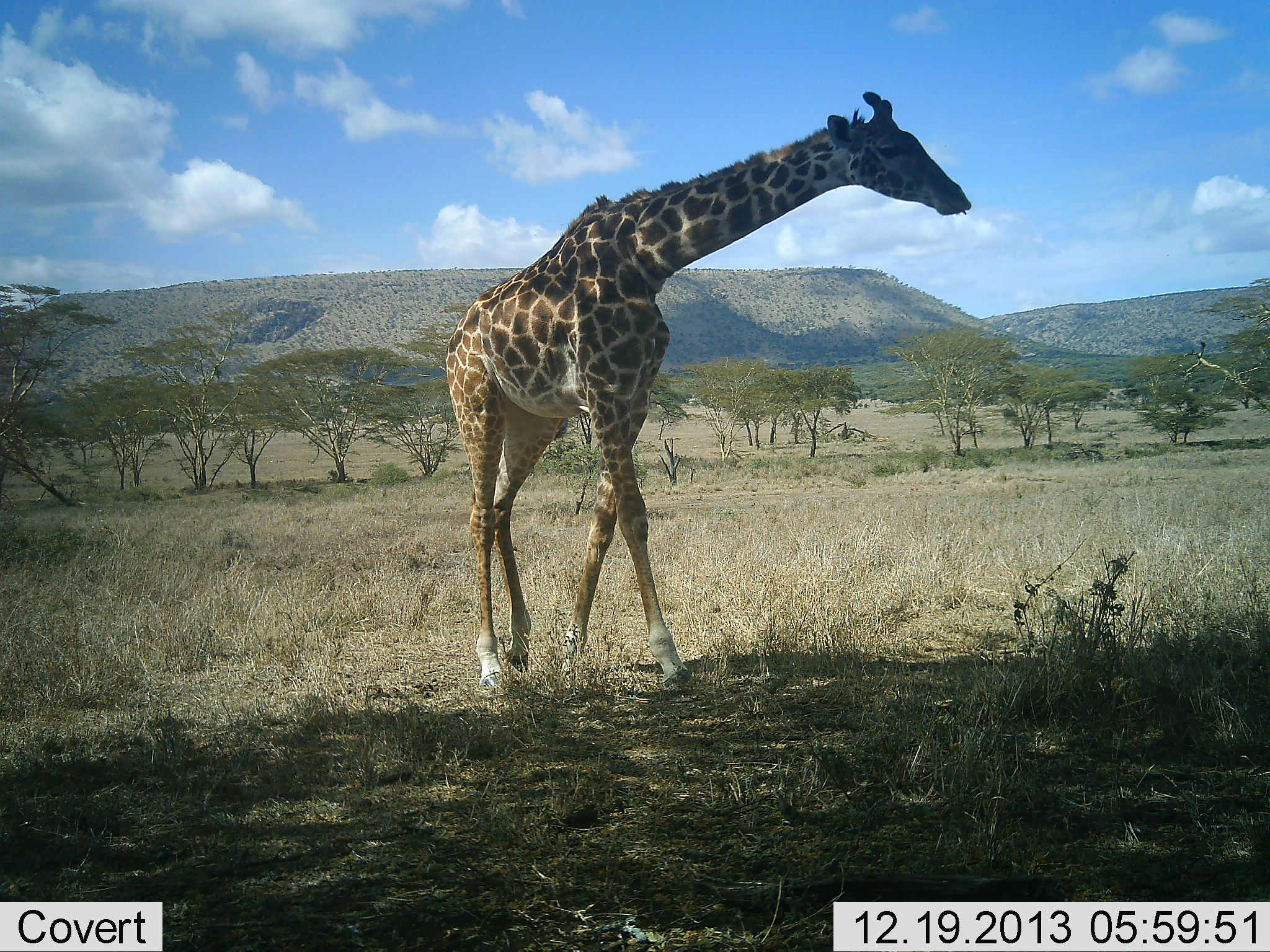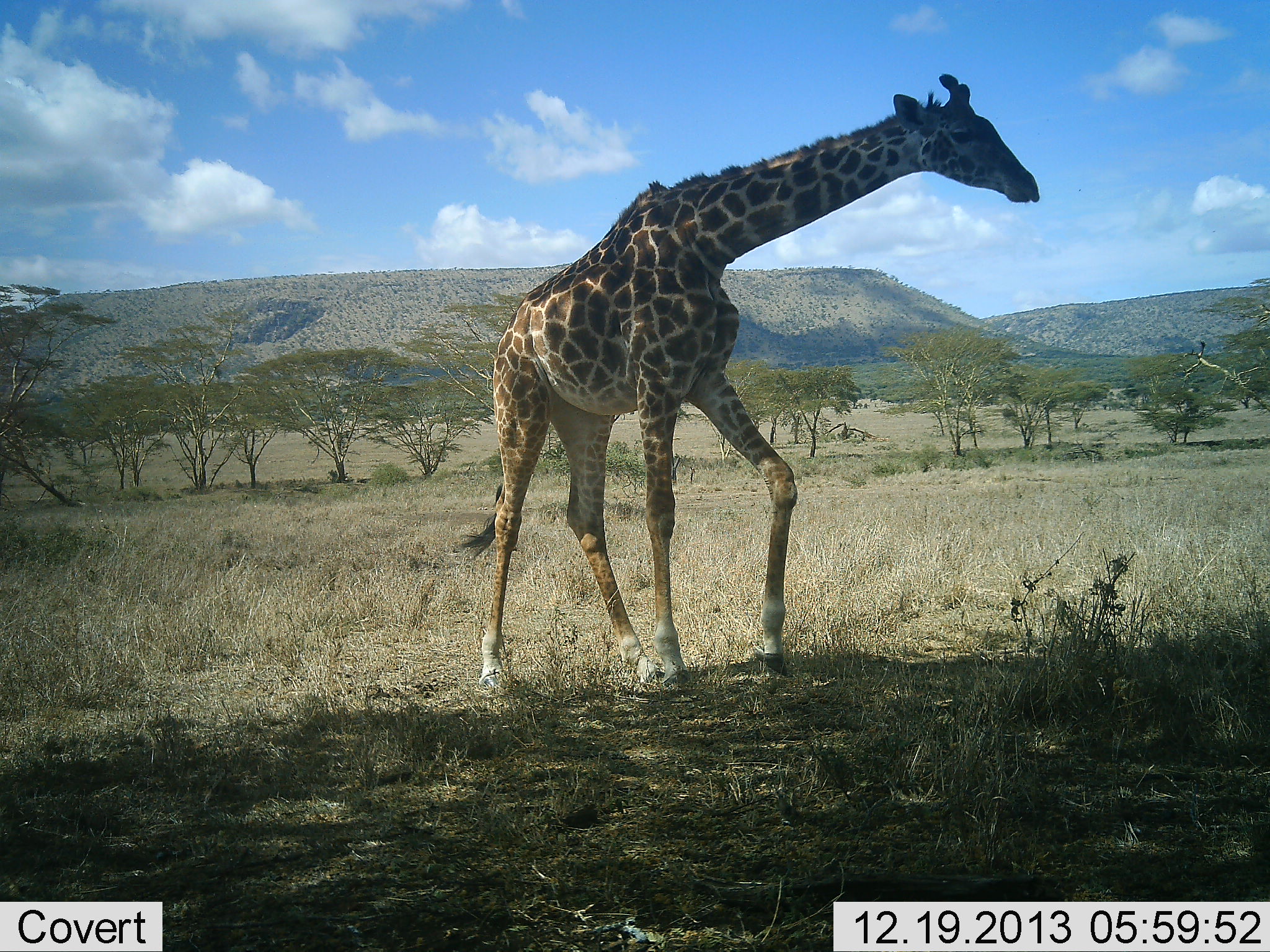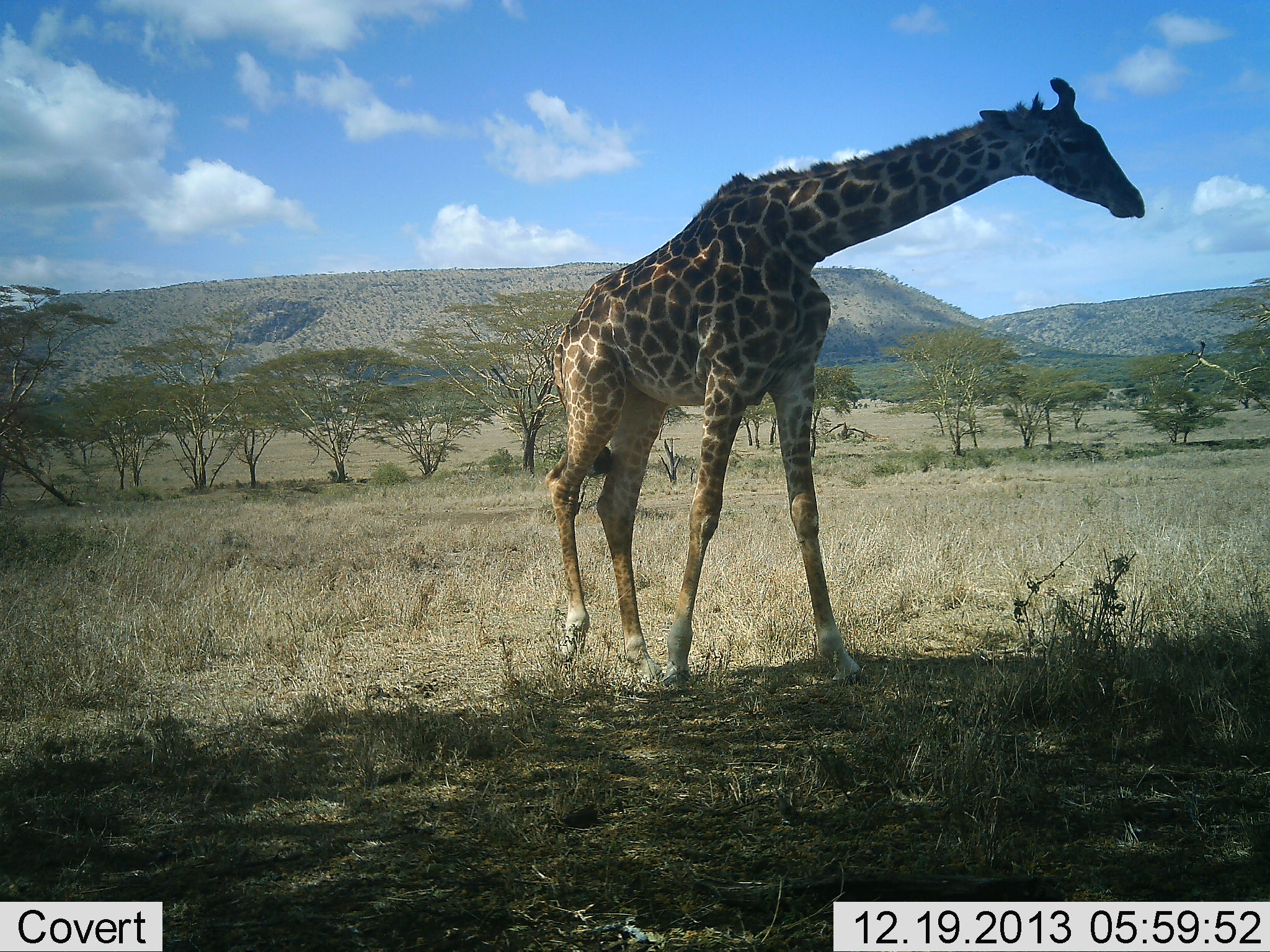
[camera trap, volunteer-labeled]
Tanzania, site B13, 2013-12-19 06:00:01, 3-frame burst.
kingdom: Animalia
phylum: Chordata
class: Mammalia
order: Artiodactyla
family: Giraffidae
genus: Giraffa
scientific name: Giraffa camelopardalis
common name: giraffe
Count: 1.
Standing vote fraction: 0%.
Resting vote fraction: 0%.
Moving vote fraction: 100%.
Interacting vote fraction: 0%.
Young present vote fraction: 0%.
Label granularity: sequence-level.